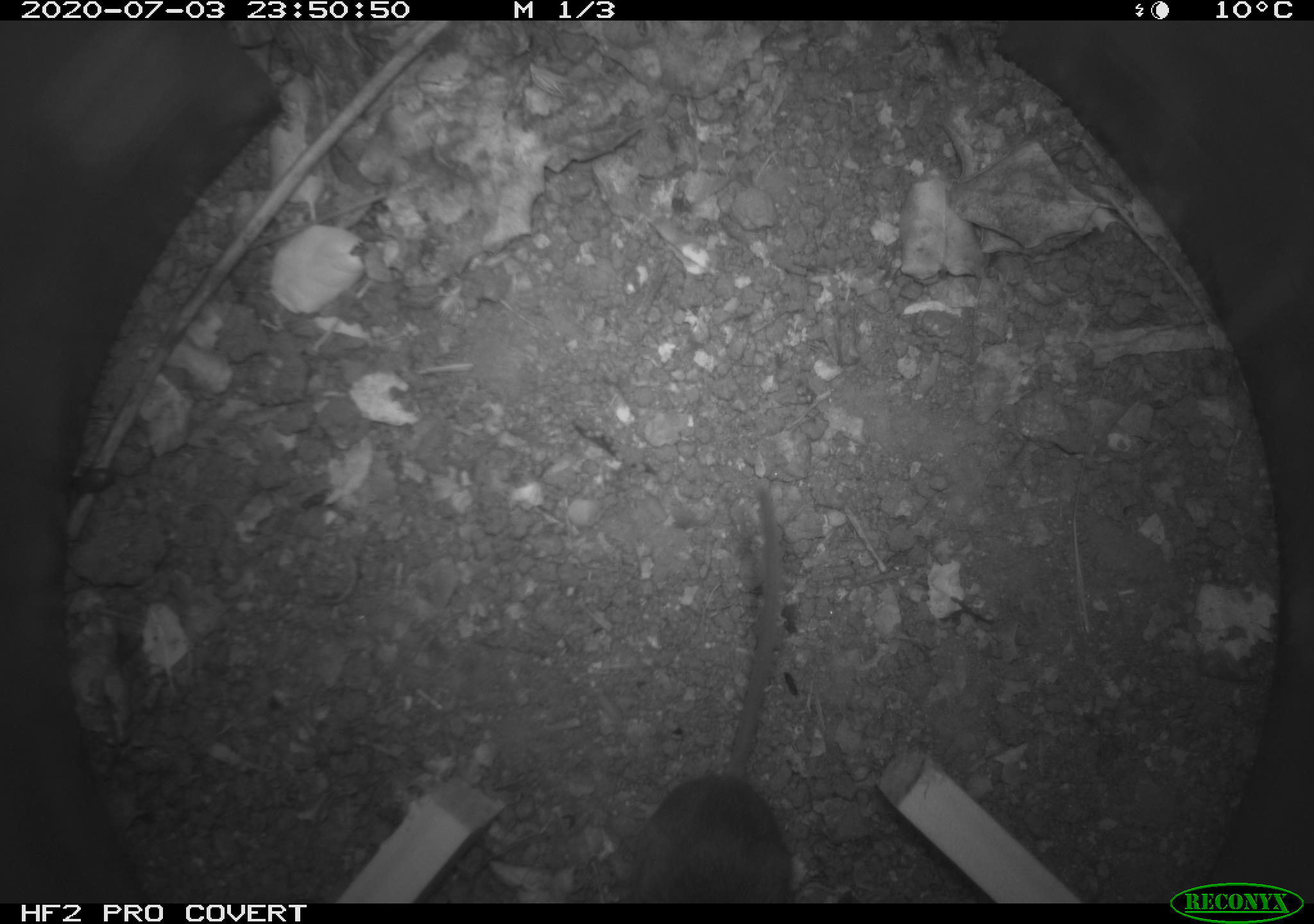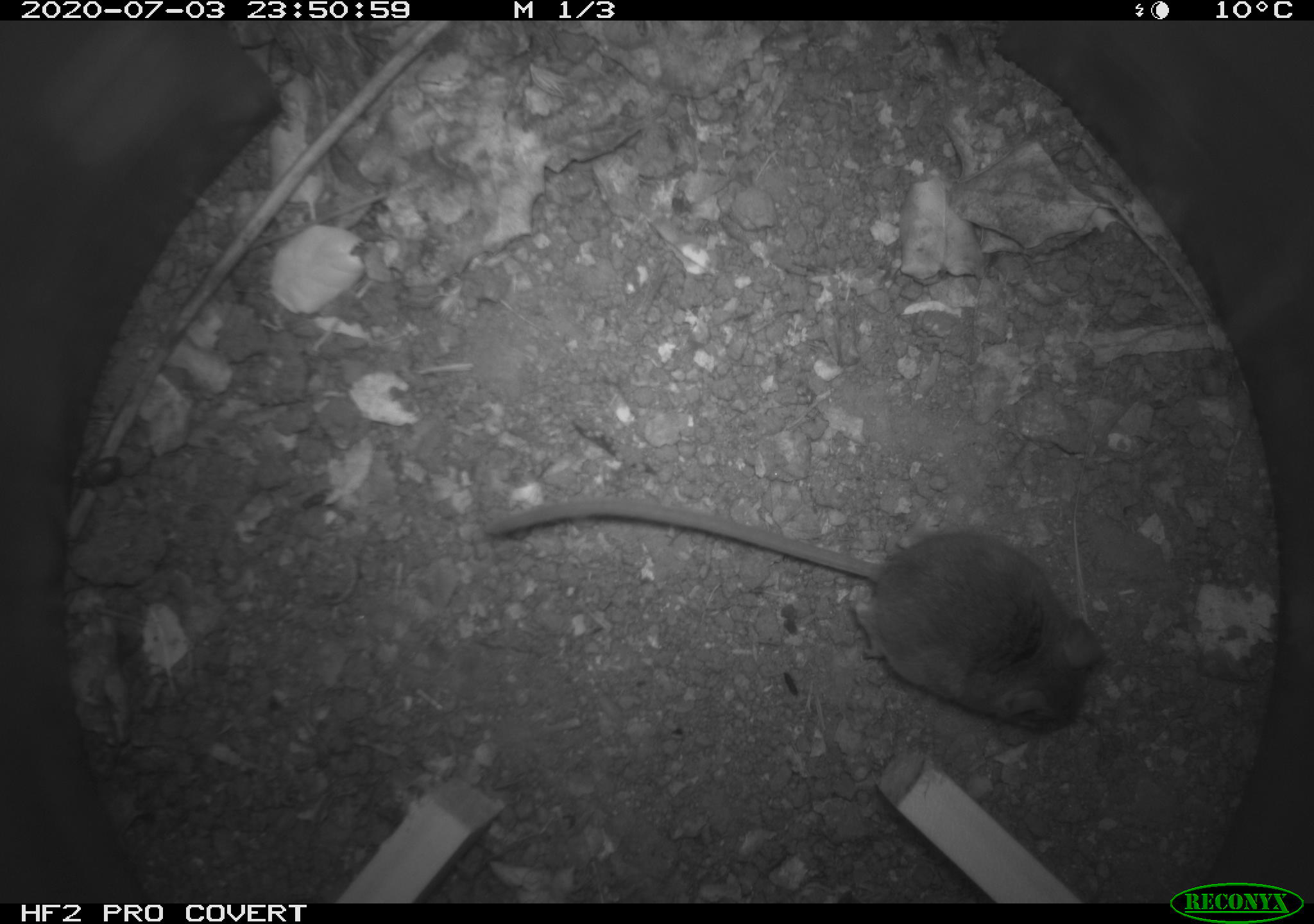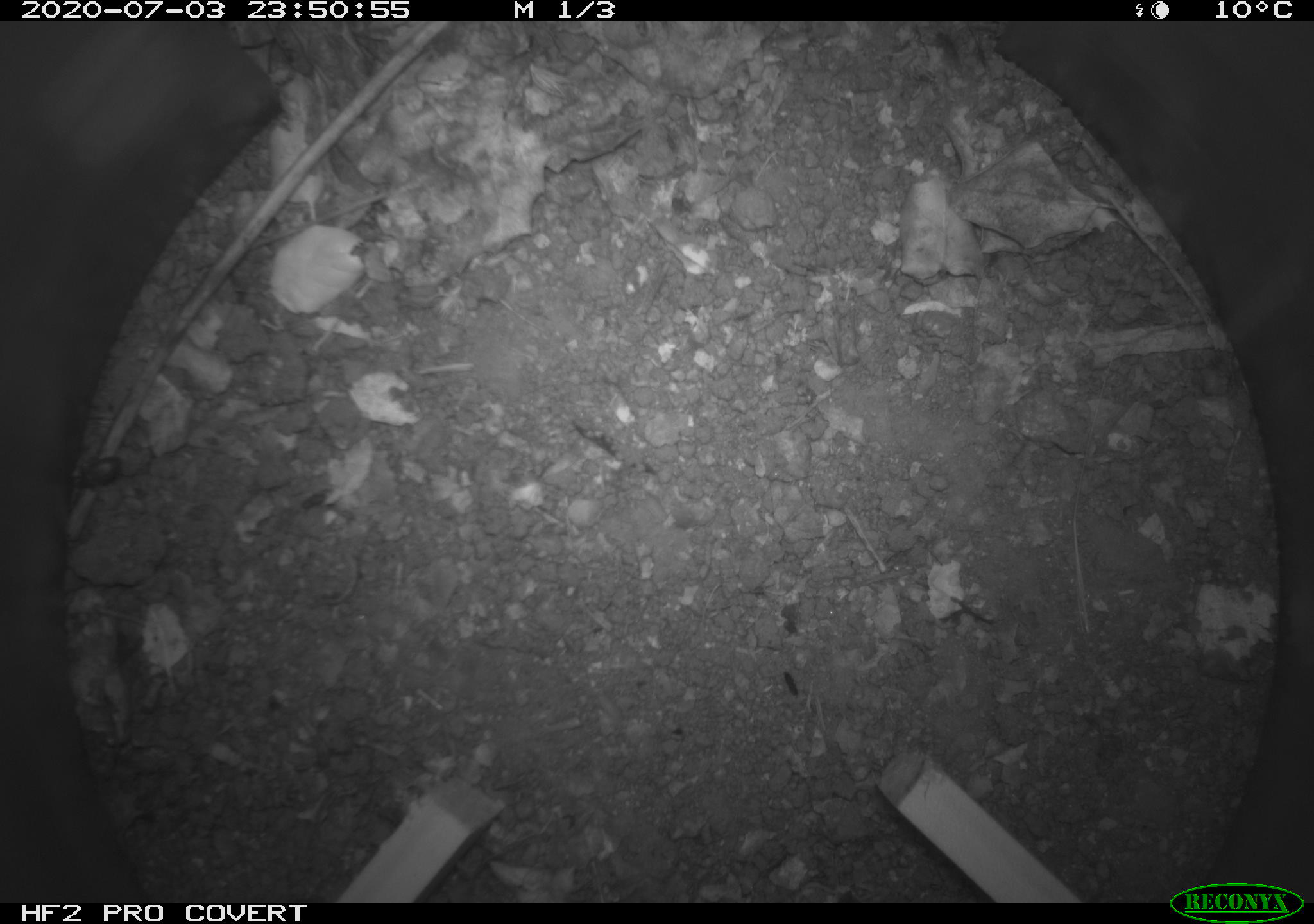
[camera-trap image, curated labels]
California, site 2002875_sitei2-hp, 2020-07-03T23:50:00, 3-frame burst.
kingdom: Animalia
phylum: Chordata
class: Mammalia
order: Rodentia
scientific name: Rodentia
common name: rodent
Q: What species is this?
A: Rodent (Rodentia).